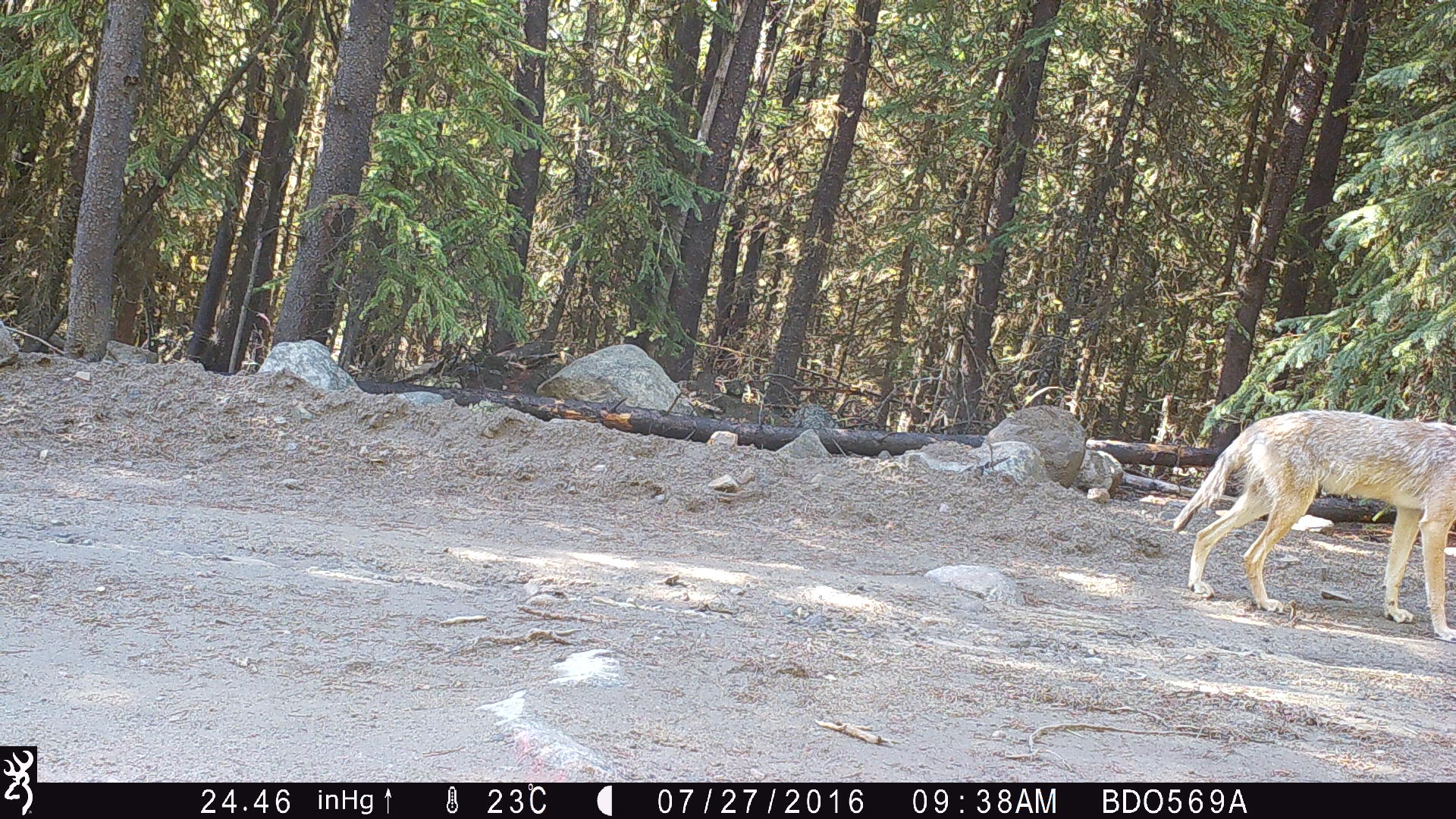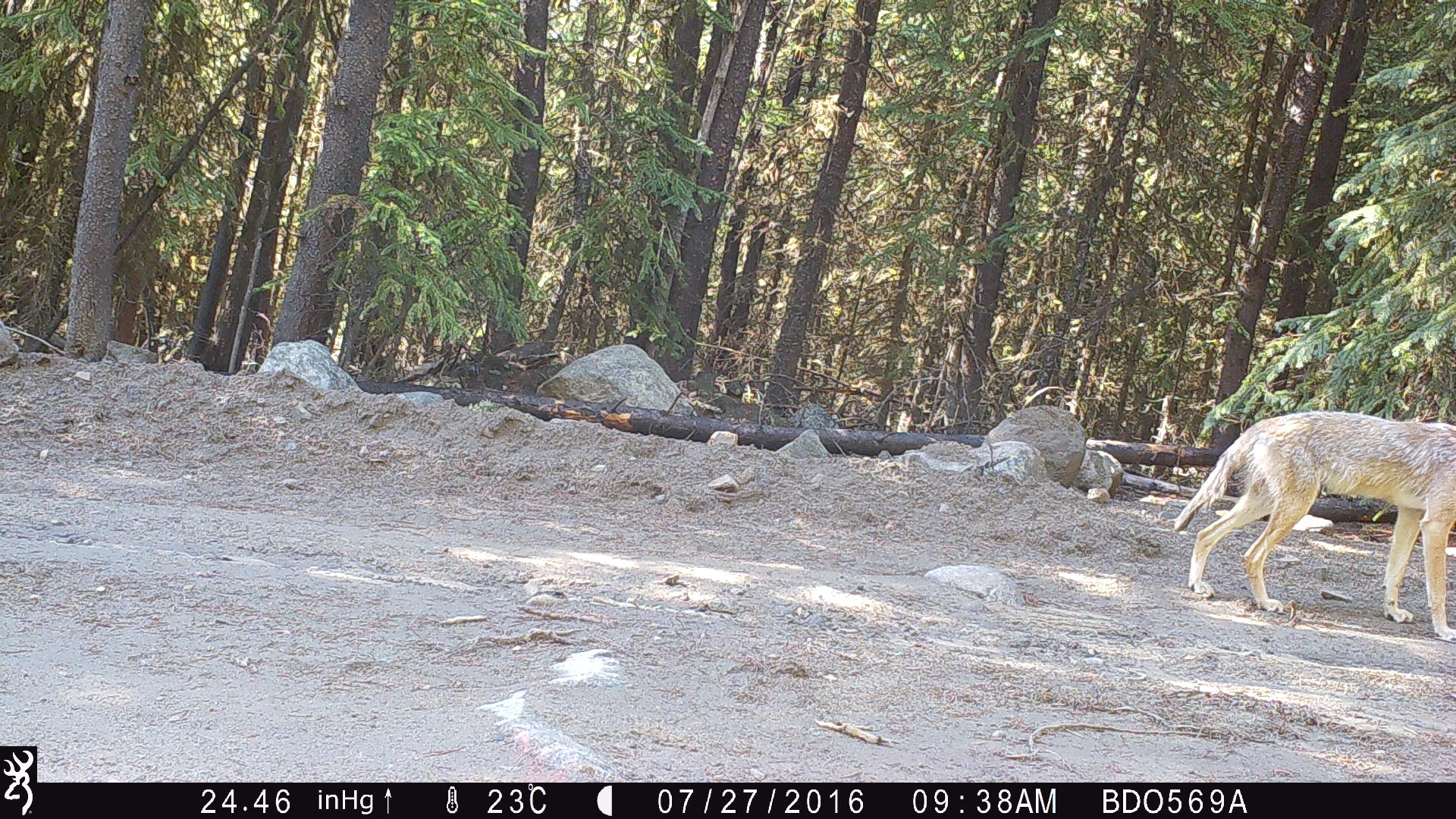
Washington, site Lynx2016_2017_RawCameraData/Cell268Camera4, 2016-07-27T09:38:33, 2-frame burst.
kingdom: Animalia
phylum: Chordata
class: Mammalia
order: Carnivora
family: Canidae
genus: Canis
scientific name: Canis latrans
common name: coyote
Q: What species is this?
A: Canis latrans (coyote).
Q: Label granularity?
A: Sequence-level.